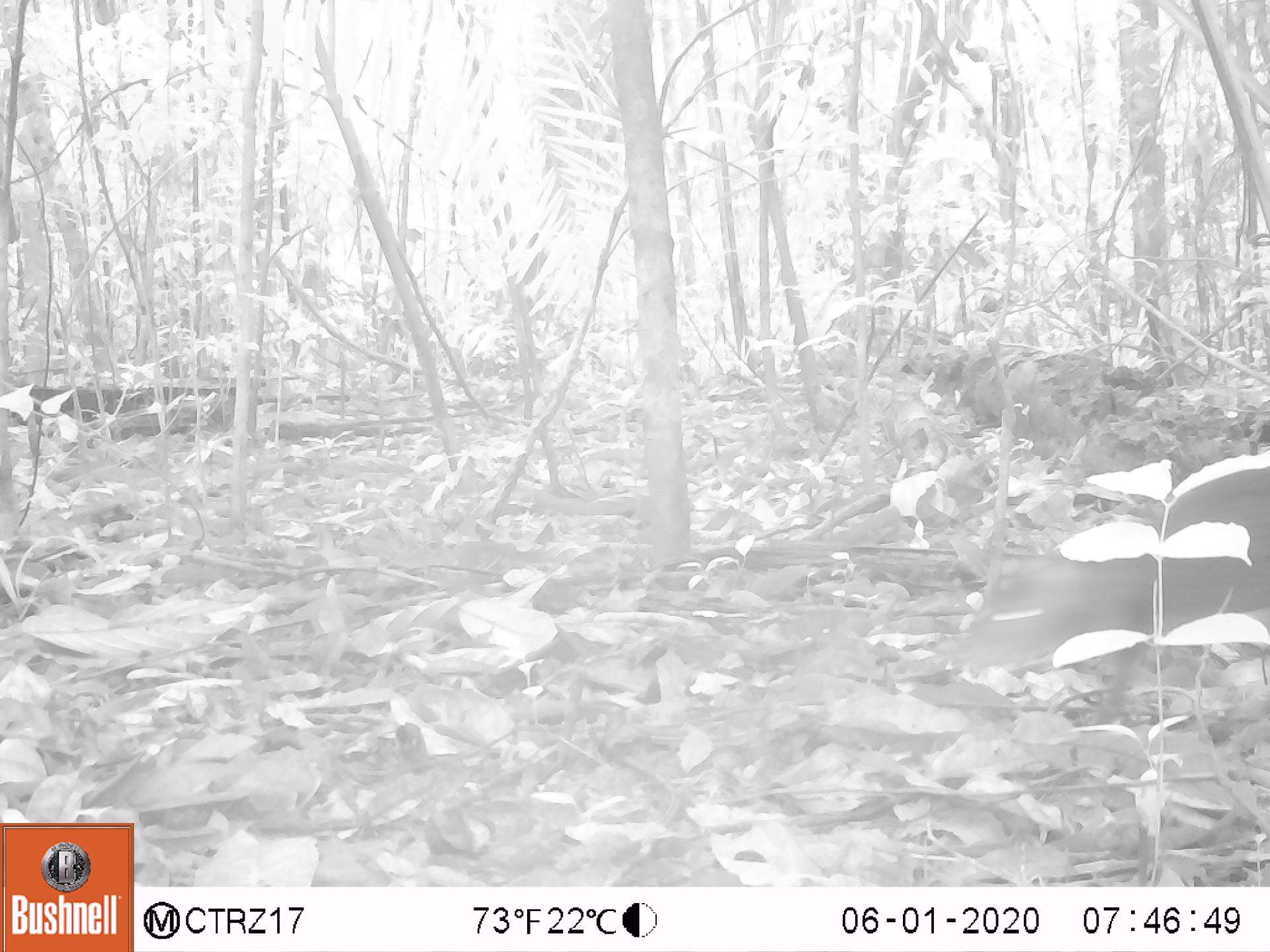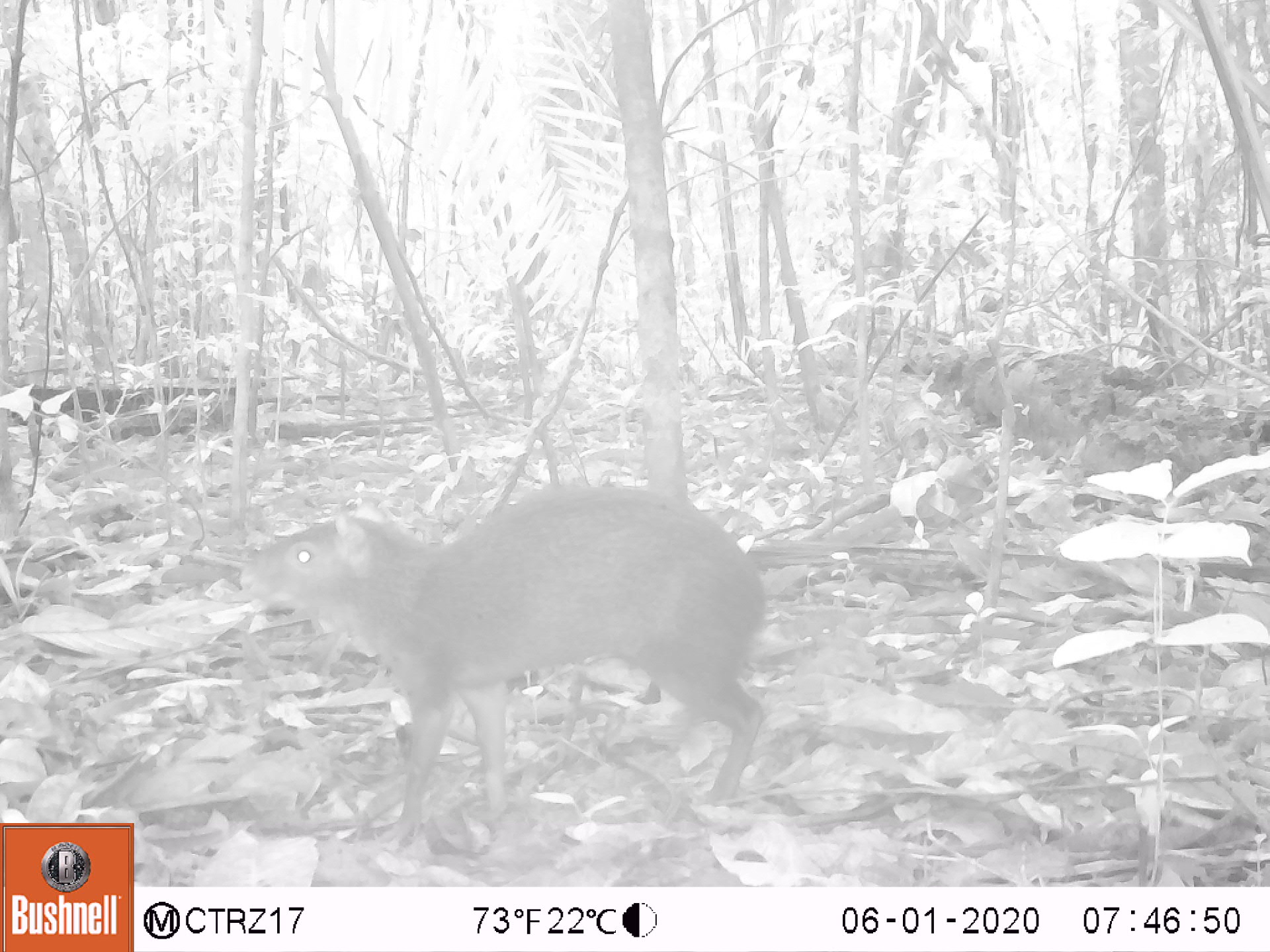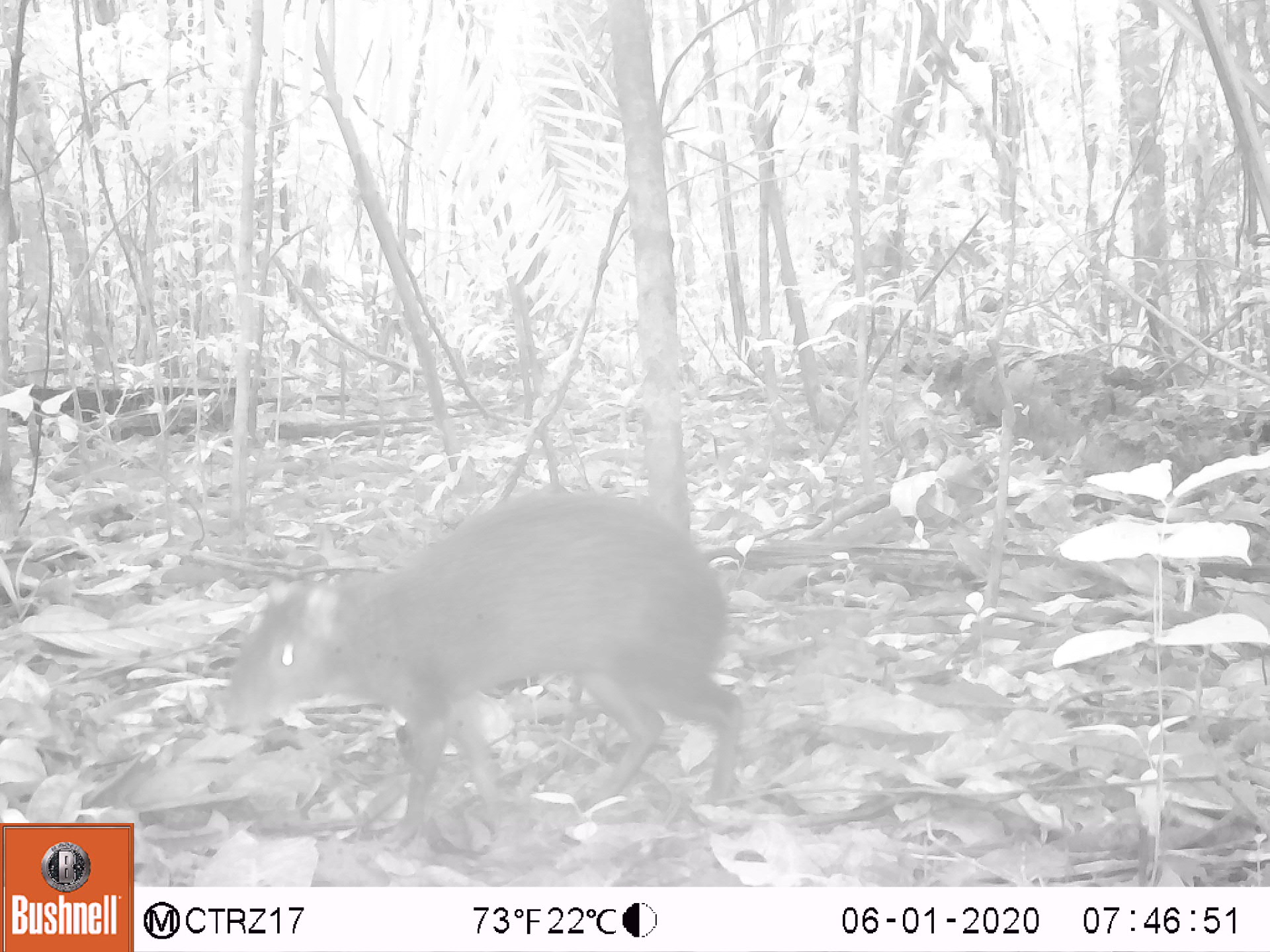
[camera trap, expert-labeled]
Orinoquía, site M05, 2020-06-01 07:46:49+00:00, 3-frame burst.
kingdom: Animalia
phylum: Chordata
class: Mammalia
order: Rodentia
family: Dasyproctidae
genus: Dasyprocta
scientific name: Dasyprocta fuliginosa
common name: black agouti